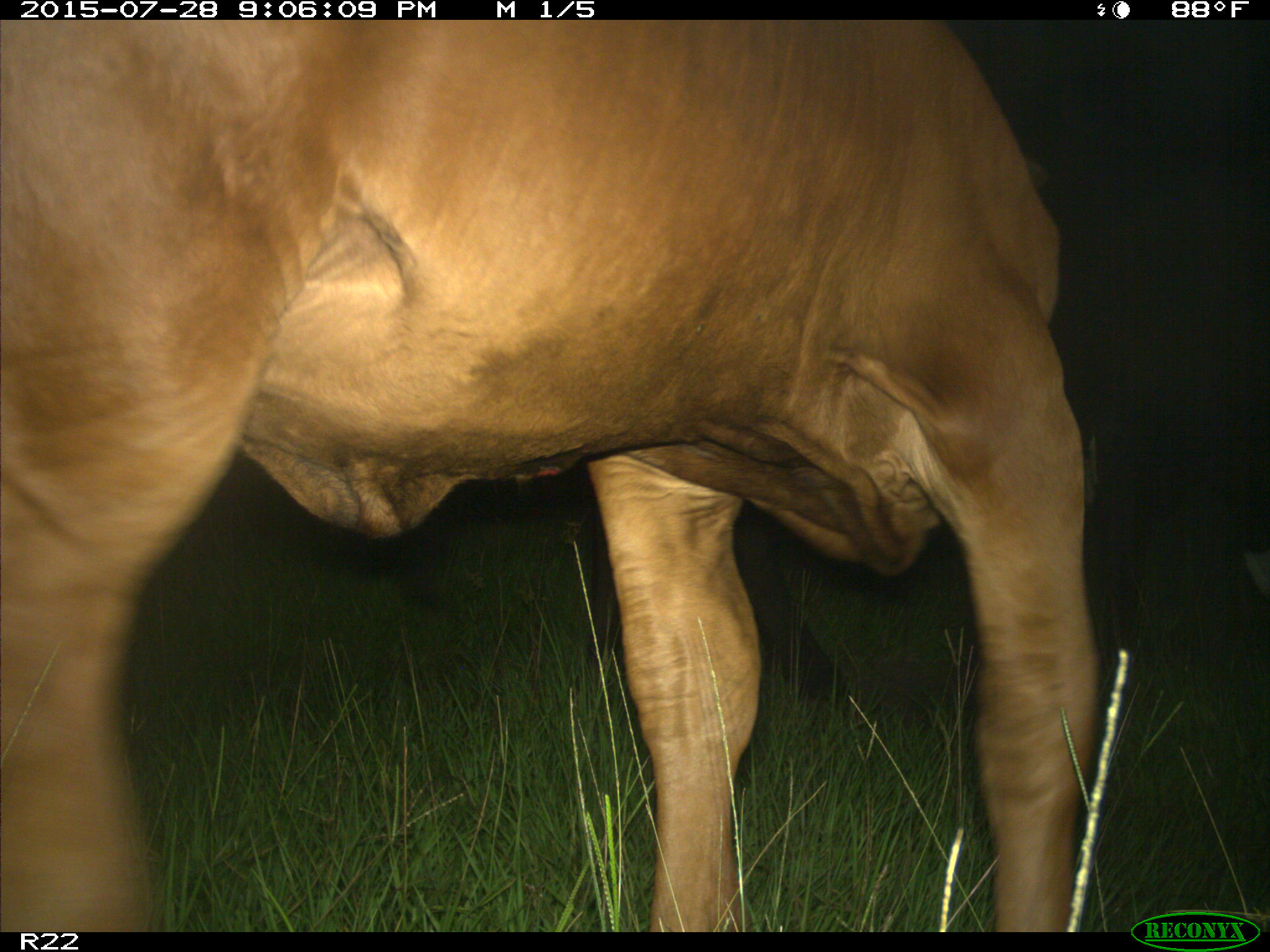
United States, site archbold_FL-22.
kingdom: Animalia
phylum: Chordata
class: Mammalia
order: Artiodactyla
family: Bovidae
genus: Bos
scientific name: Bos taurus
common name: domestic cow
Bos taurus (domestic cow).